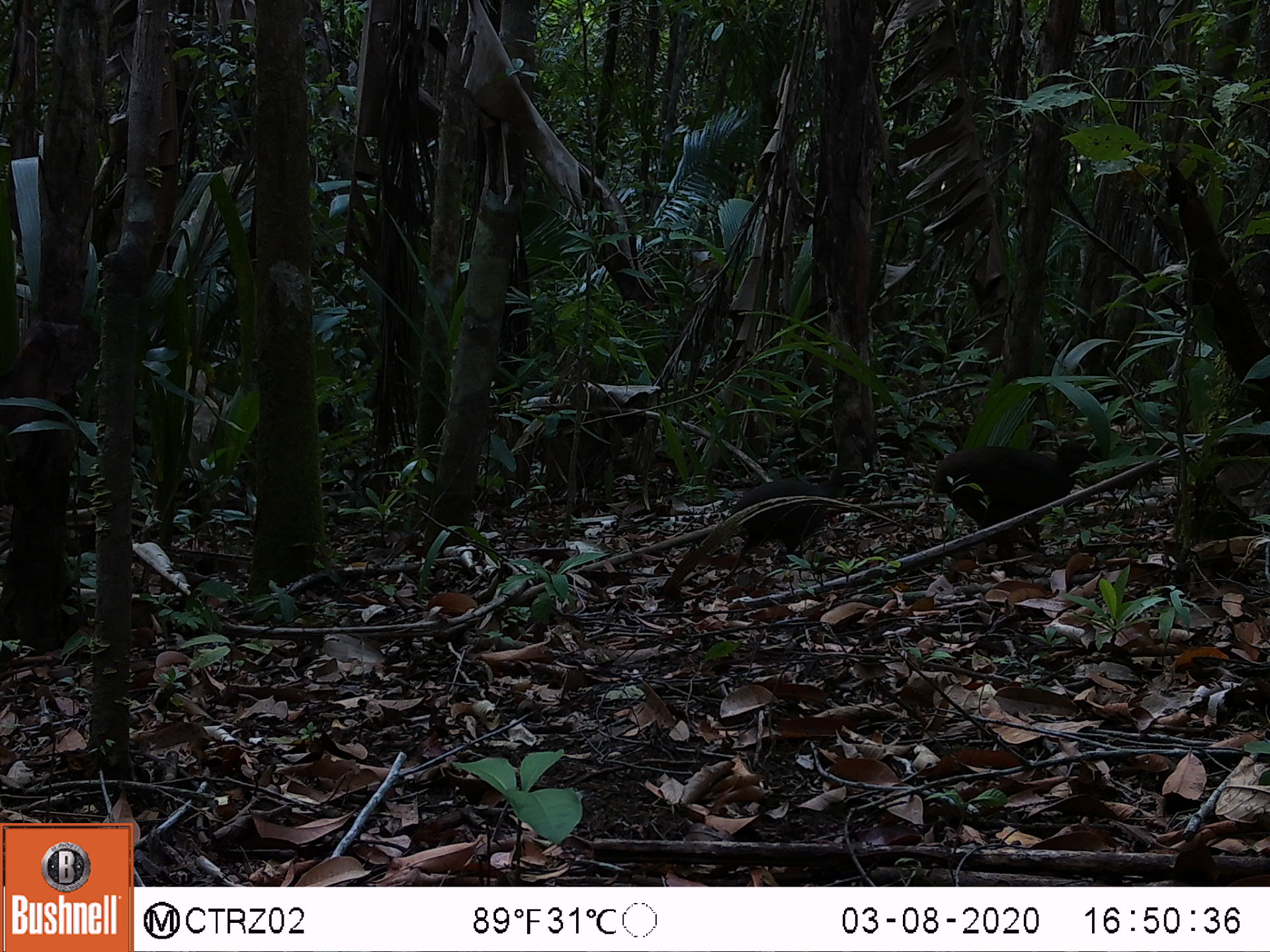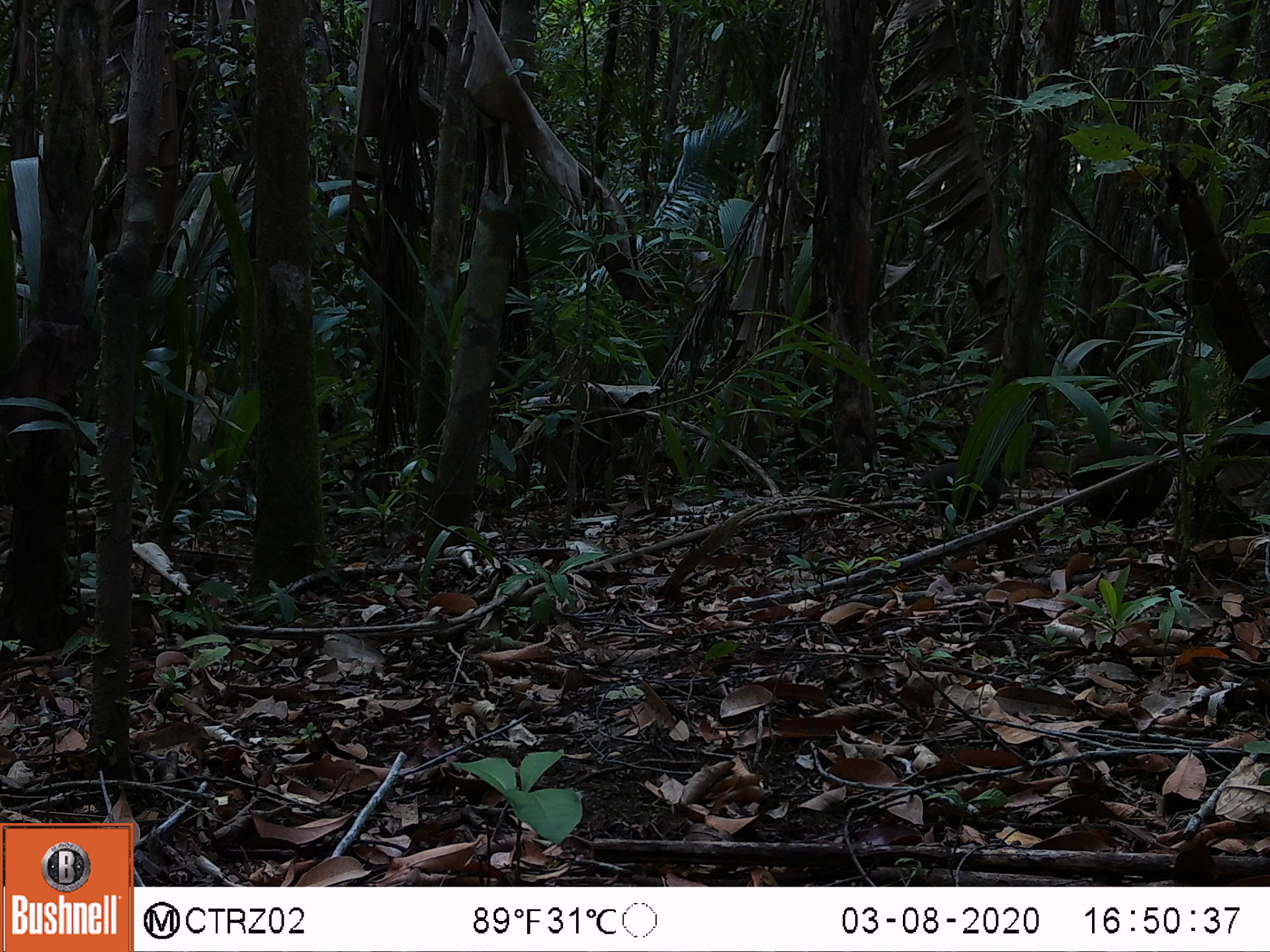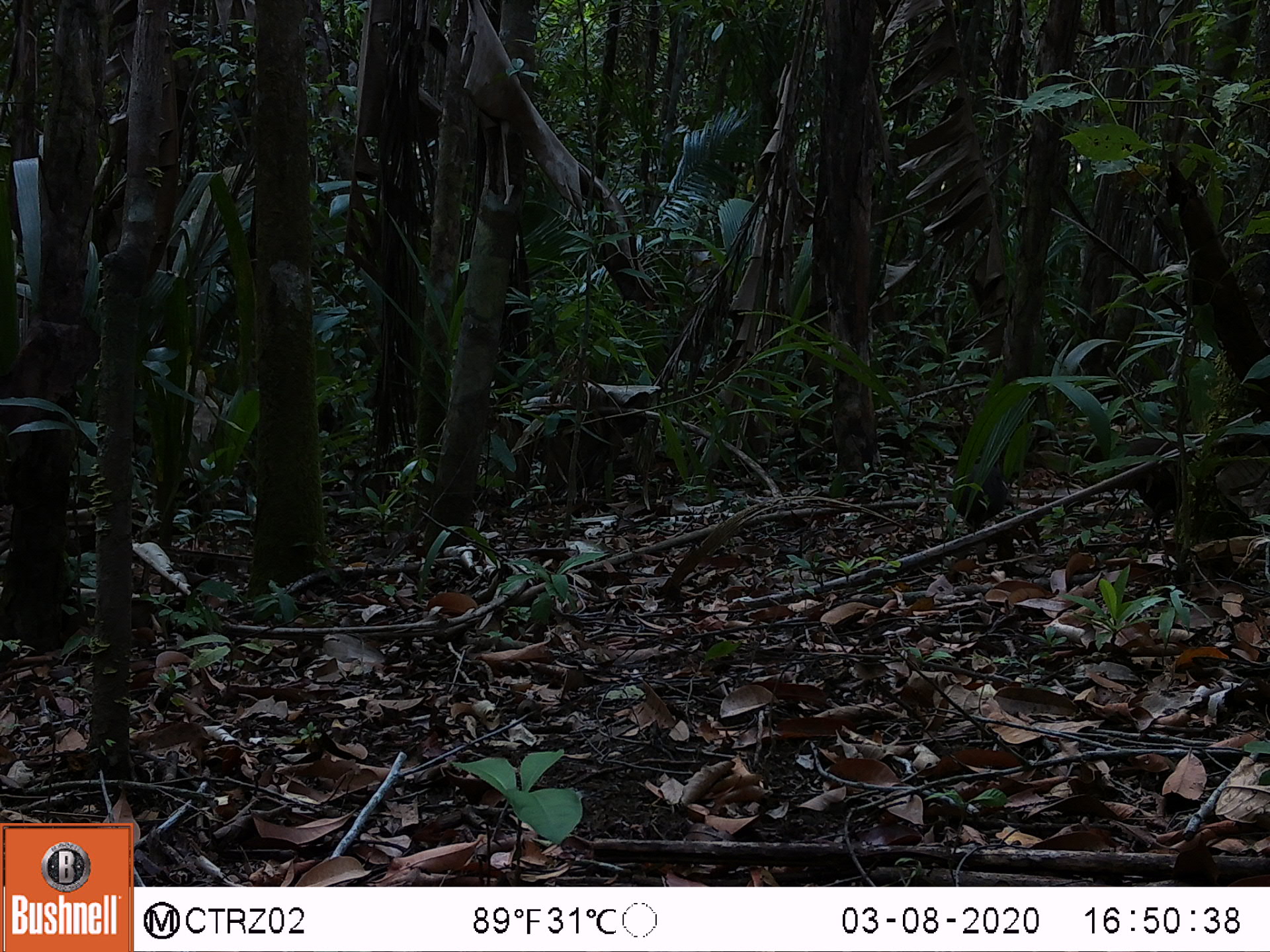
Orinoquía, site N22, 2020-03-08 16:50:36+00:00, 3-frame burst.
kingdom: Animalia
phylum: Chordata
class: Aves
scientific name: Aves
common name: bird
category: unknown bird